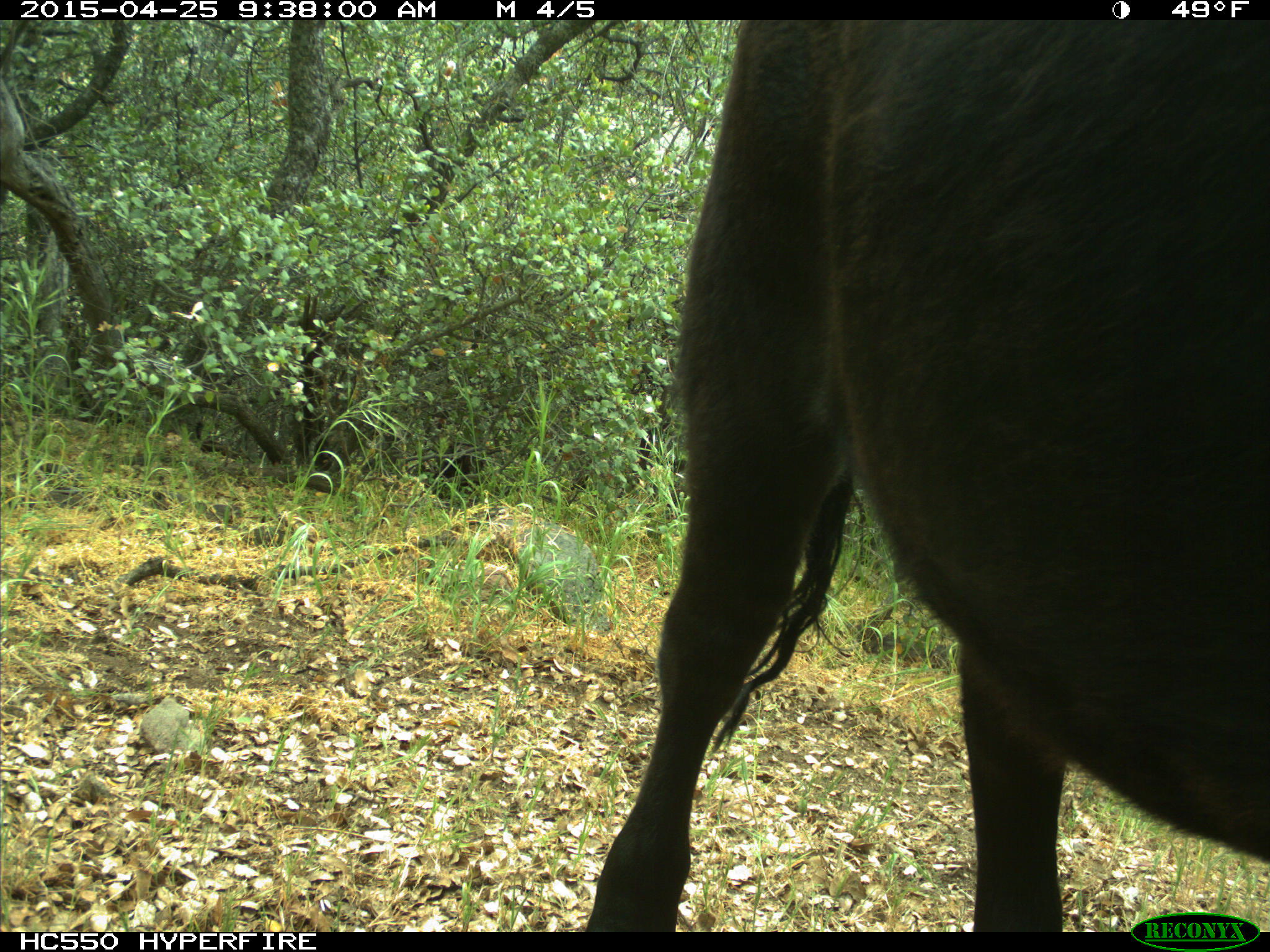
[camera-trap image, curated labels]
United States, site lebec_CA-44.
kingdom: Animalia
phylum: Chordata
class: Mammalia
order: Artiodactyla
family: Suidae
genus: Sus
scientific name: Sus scrofa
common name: wild boar